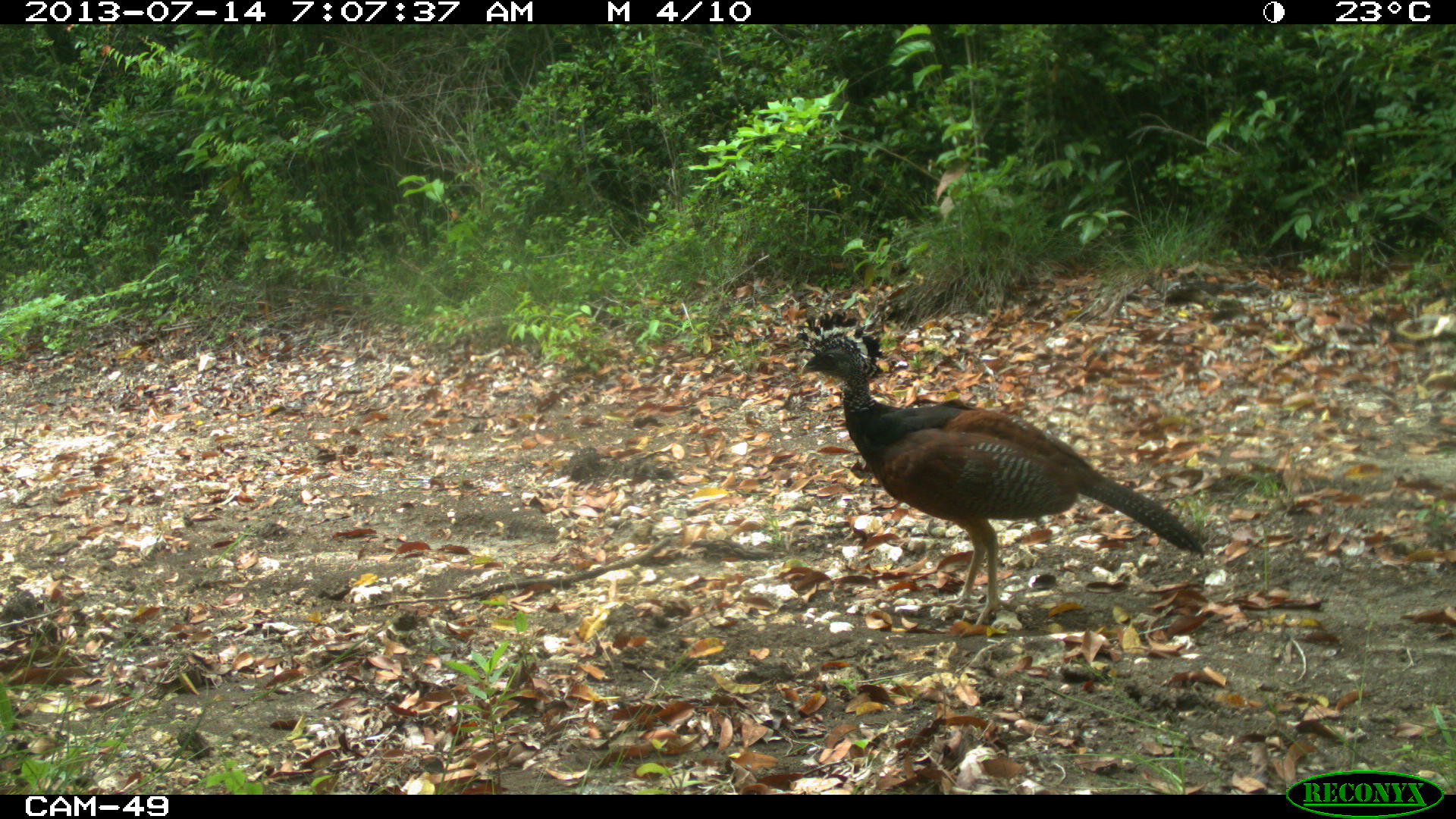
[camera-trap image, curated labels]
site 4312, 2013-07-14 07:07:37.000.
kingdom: Animalia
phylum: Chordata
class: Aves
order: Galliformes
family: Cracidae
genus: Crax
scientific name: Crax rubra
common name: great curassow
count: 1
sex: female